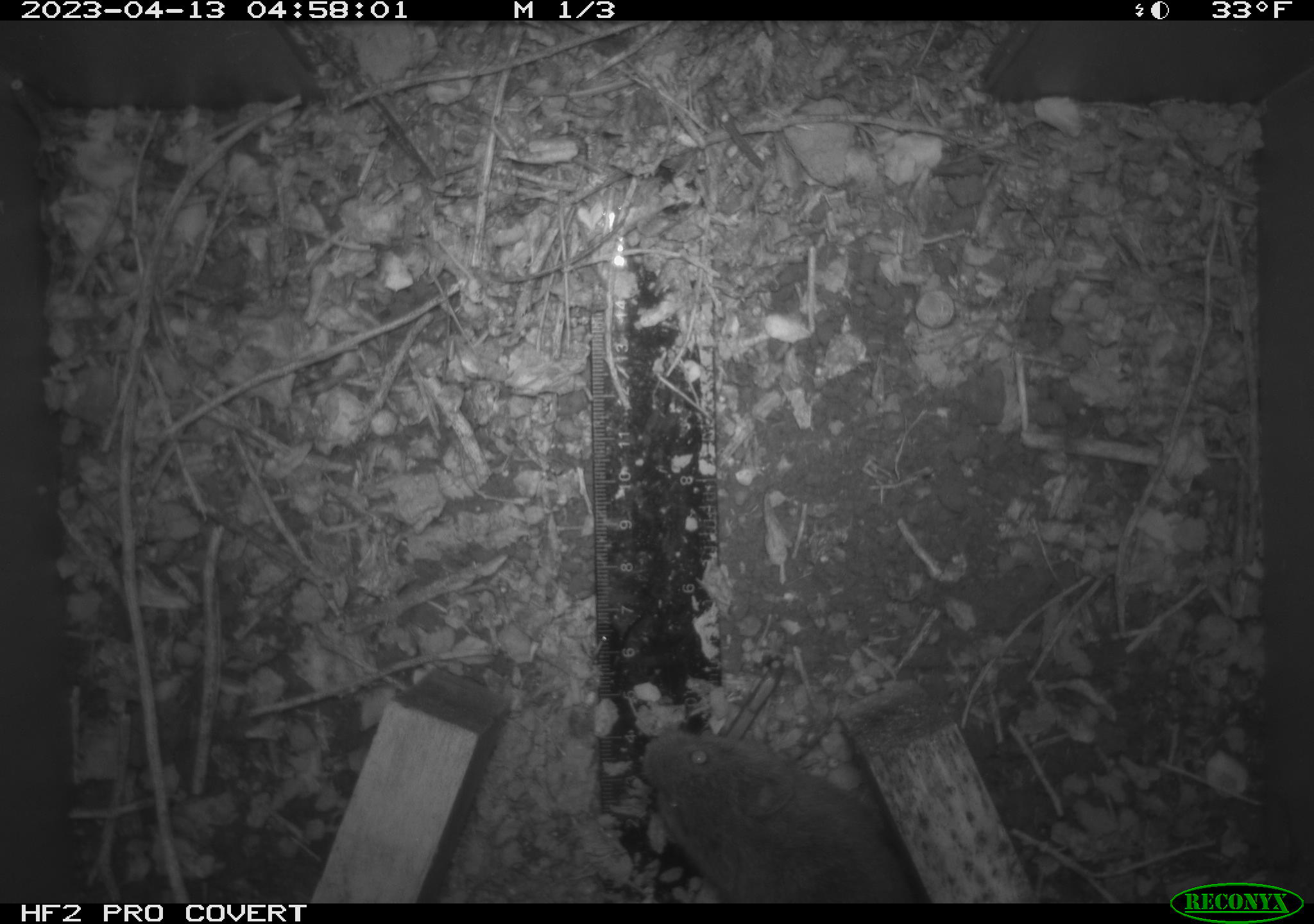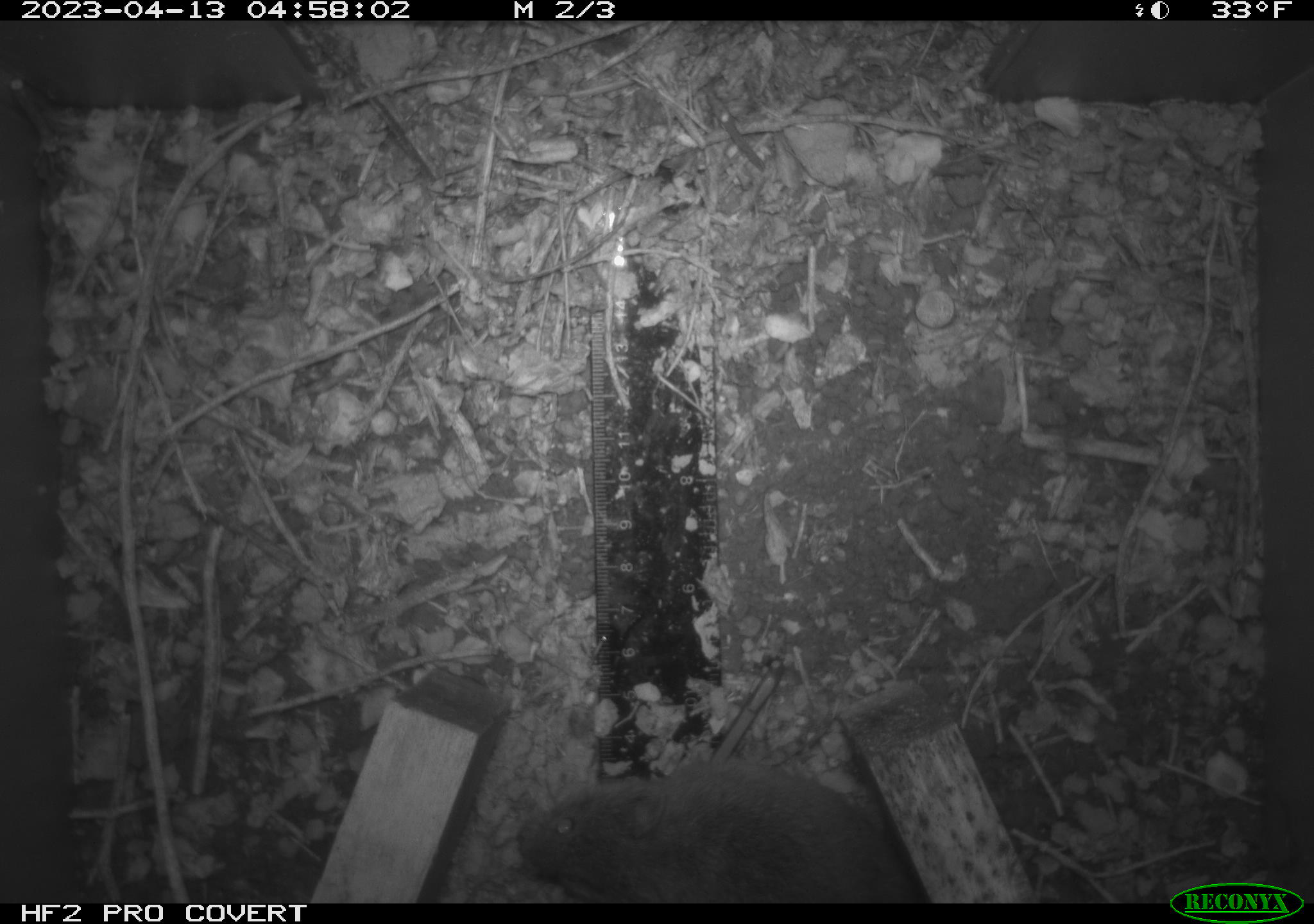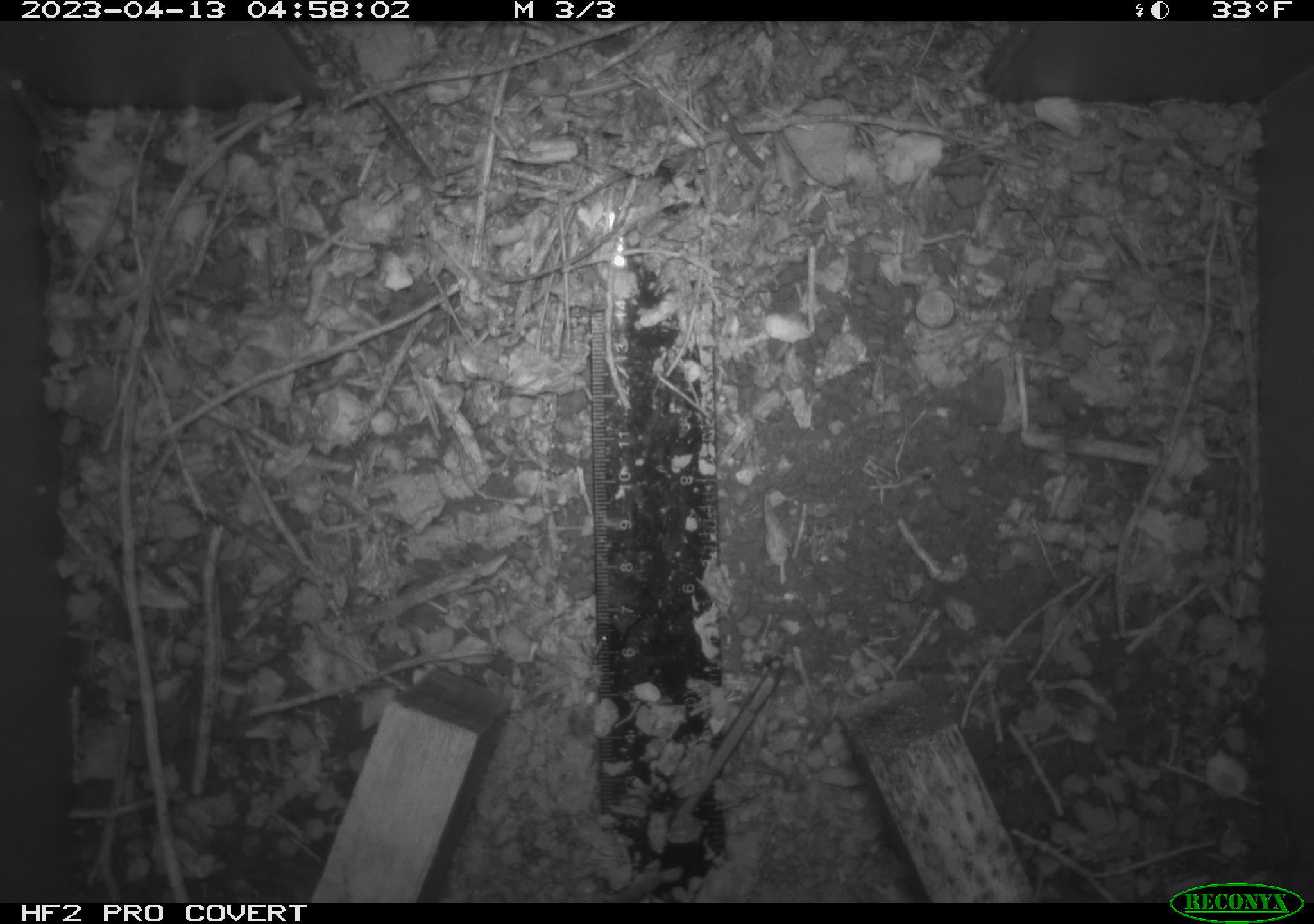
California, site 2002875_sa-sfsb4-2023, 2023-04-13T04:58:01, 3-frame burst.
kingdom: Animalia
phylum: Chordata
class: Mammalia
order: Rodentia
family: Cricetidae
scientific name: Arvicolinae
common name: voles, lemmings, and muskrats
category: arvicolinae subfamily